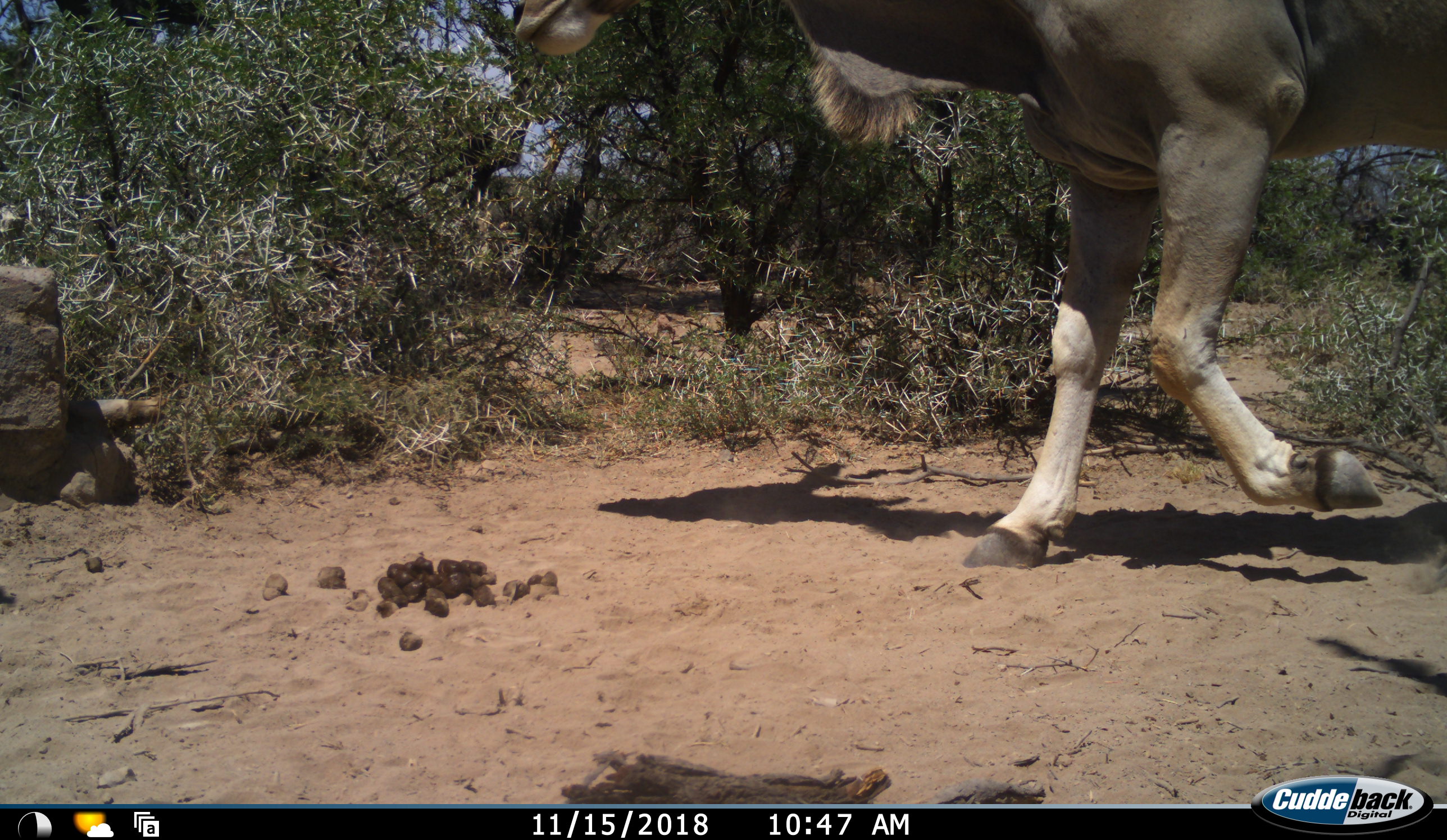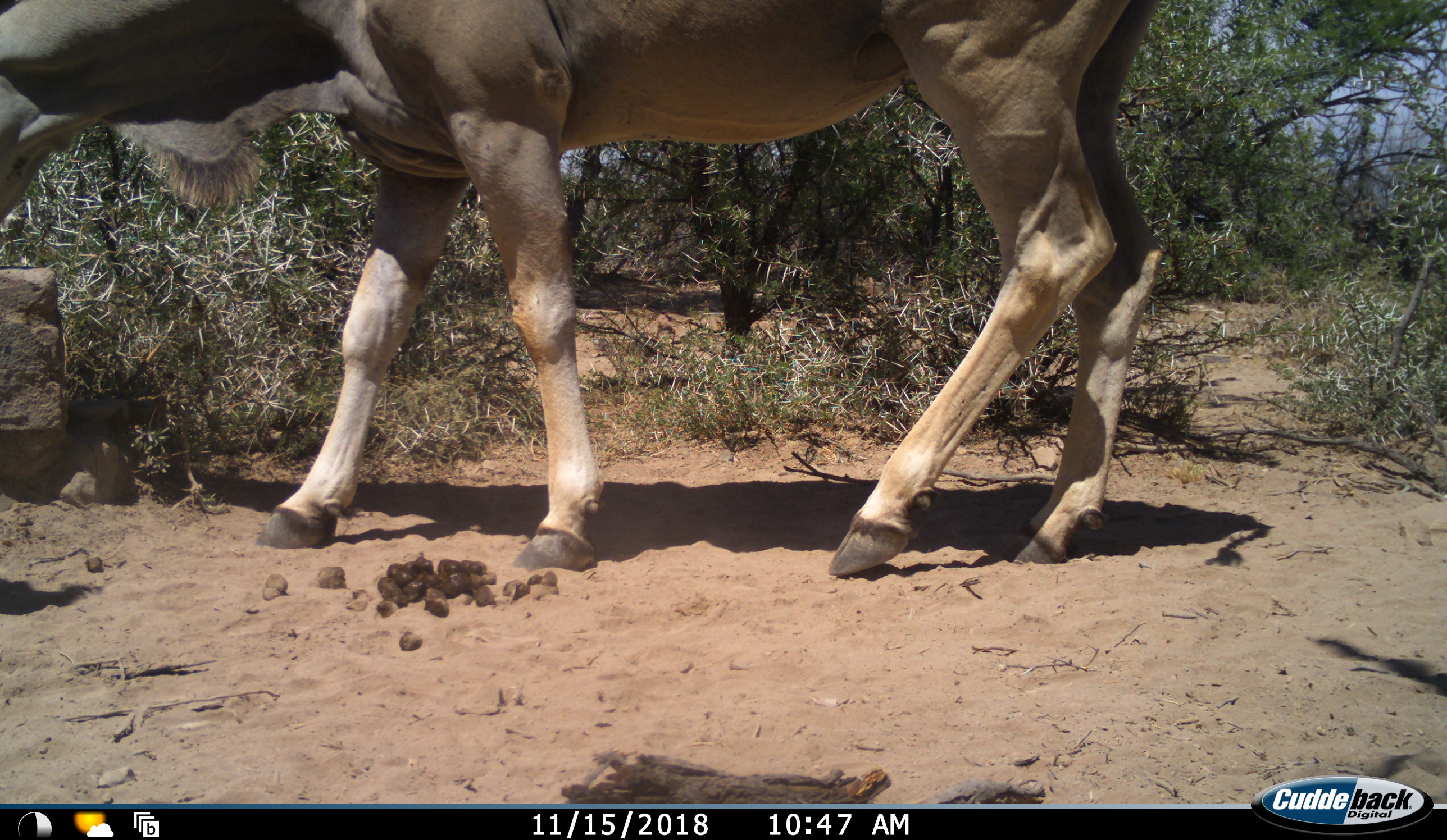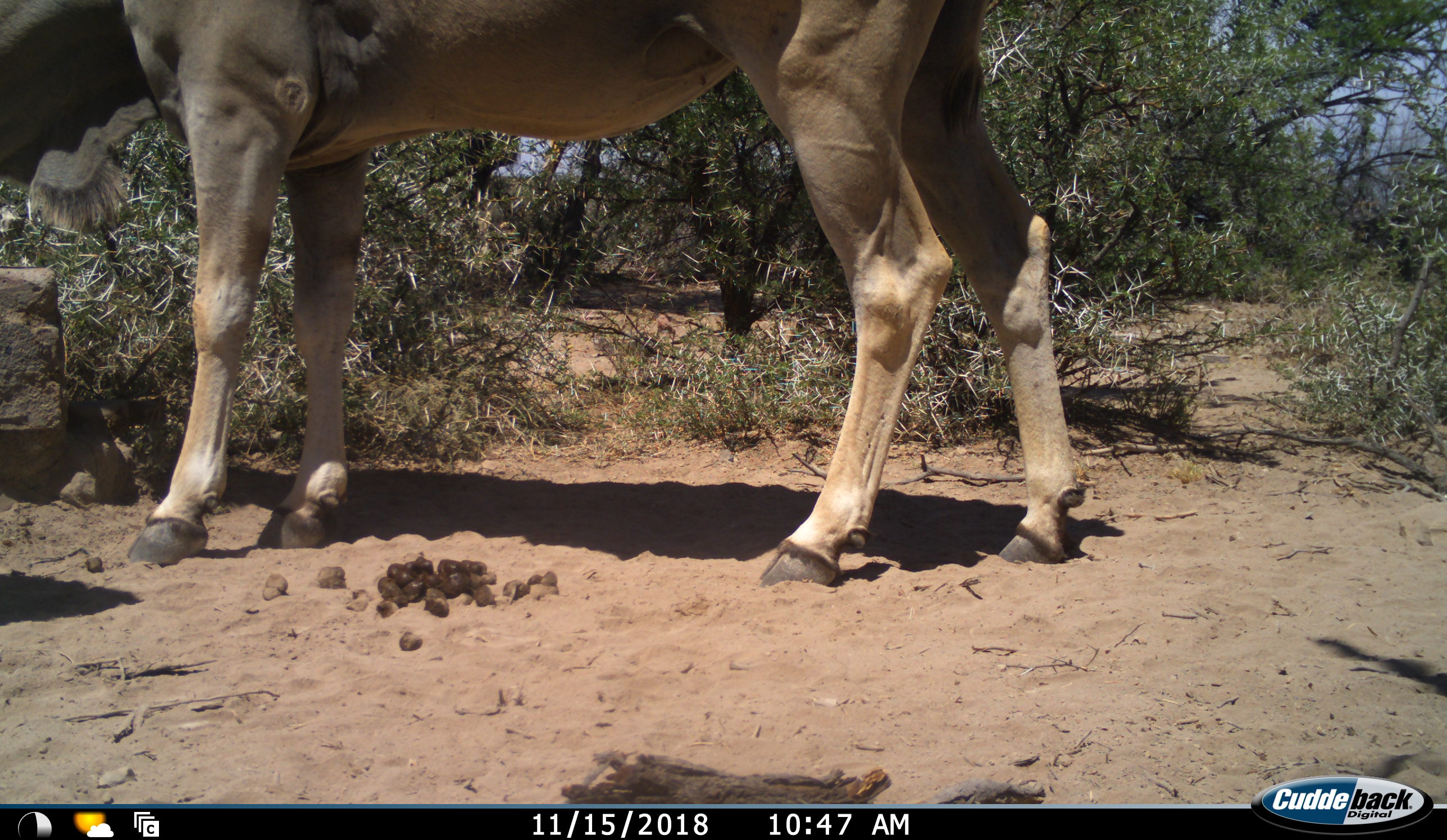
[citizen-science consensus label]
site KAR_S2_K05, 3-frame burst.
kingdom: Animalia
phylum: Chordata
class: Mammalia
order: Artiodactyla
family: Bovidae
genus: Tragelaphus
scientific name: Tragelaphus oryx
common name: eland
Eland (Tragelaphus oryx), count 1. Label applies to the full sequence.